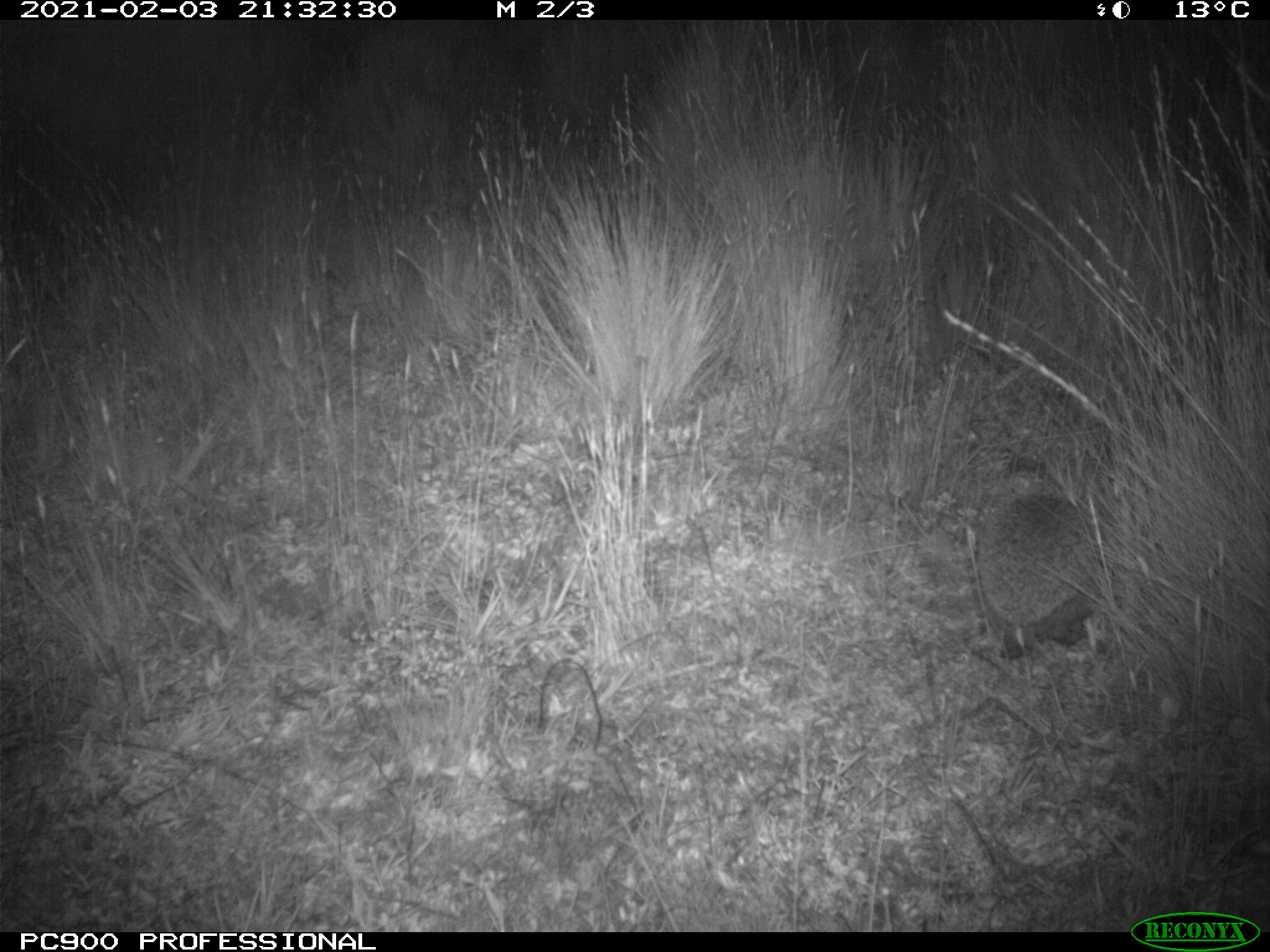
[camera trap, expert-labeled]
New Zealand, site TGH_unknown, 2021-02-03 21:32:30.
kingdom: Animalia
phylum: Chordata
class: Mammalia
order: Eulipotyphla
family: Erinaceidae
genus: Erinaceus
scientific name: Erinaceus europaeus europaeus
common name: european hedgehog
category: hedgehog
Hedgehog (european hedgehog) (Erinaceus europaeus europaeus).